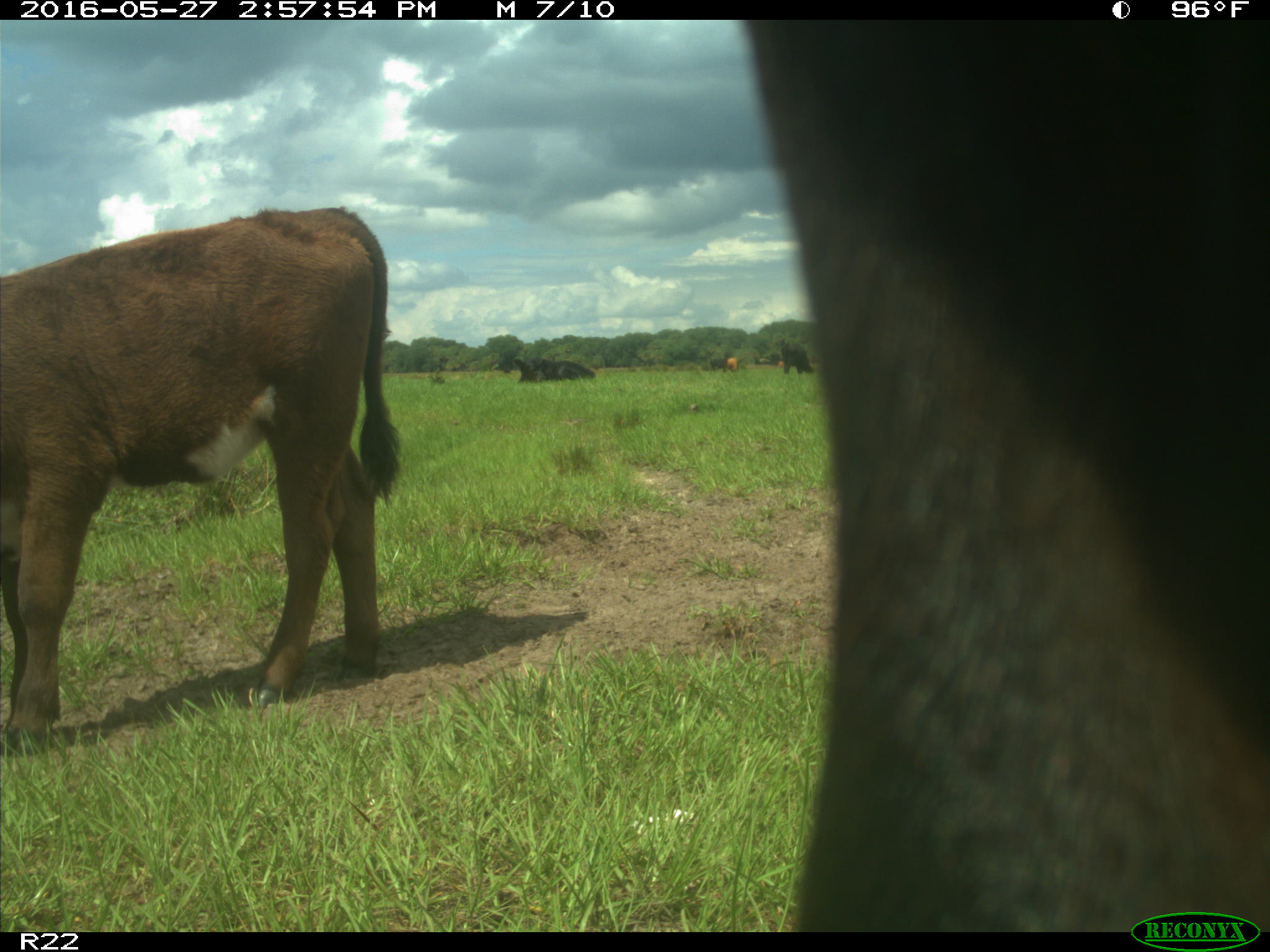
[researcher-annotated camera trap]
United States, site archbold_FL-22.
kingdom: Animalia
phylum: Chordata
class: Mammalia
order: Artiodactyla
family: Bovidae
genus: Bos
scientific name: Bos taurus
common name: domestic cow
Bos taurus (domestic cow).